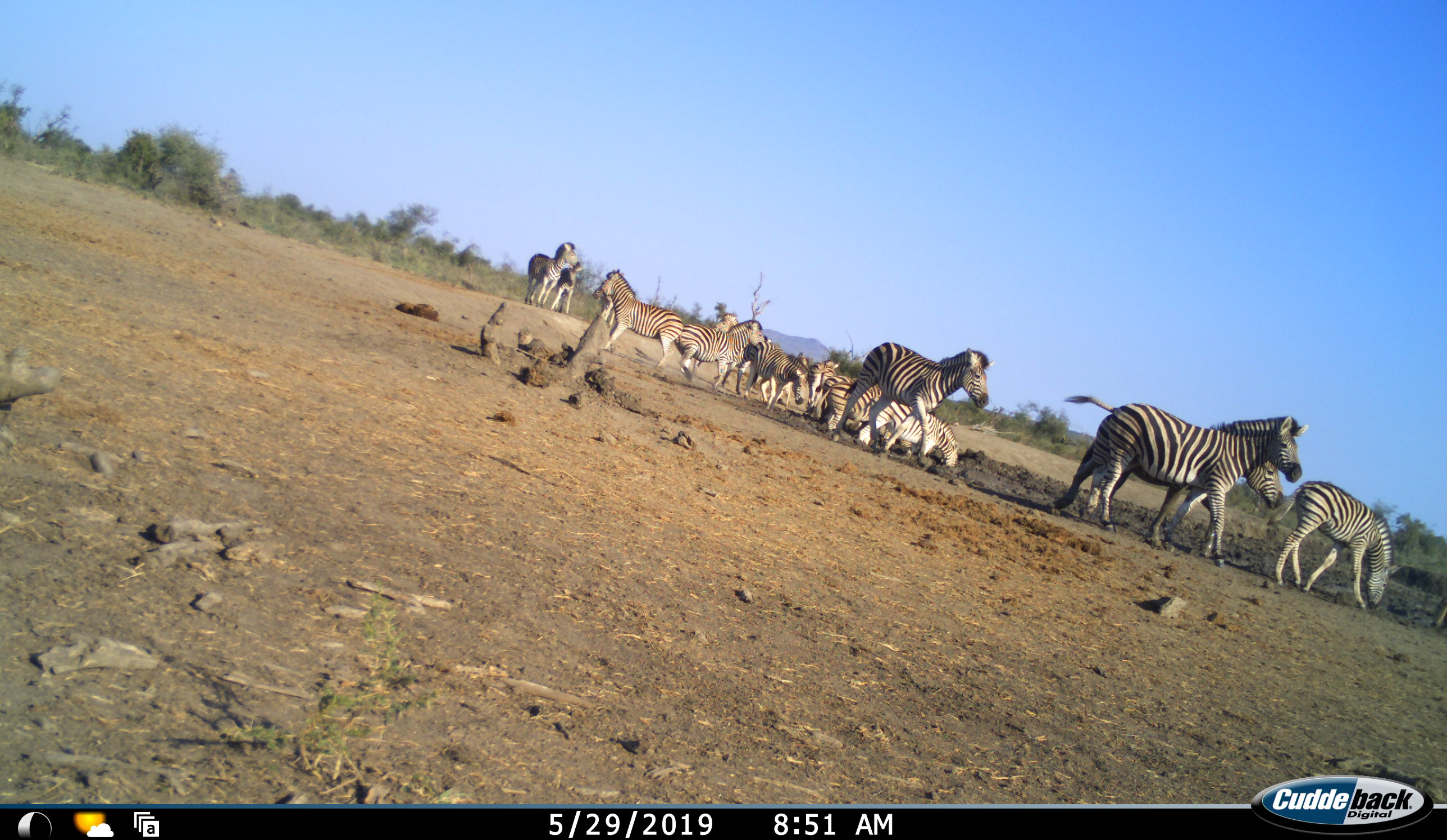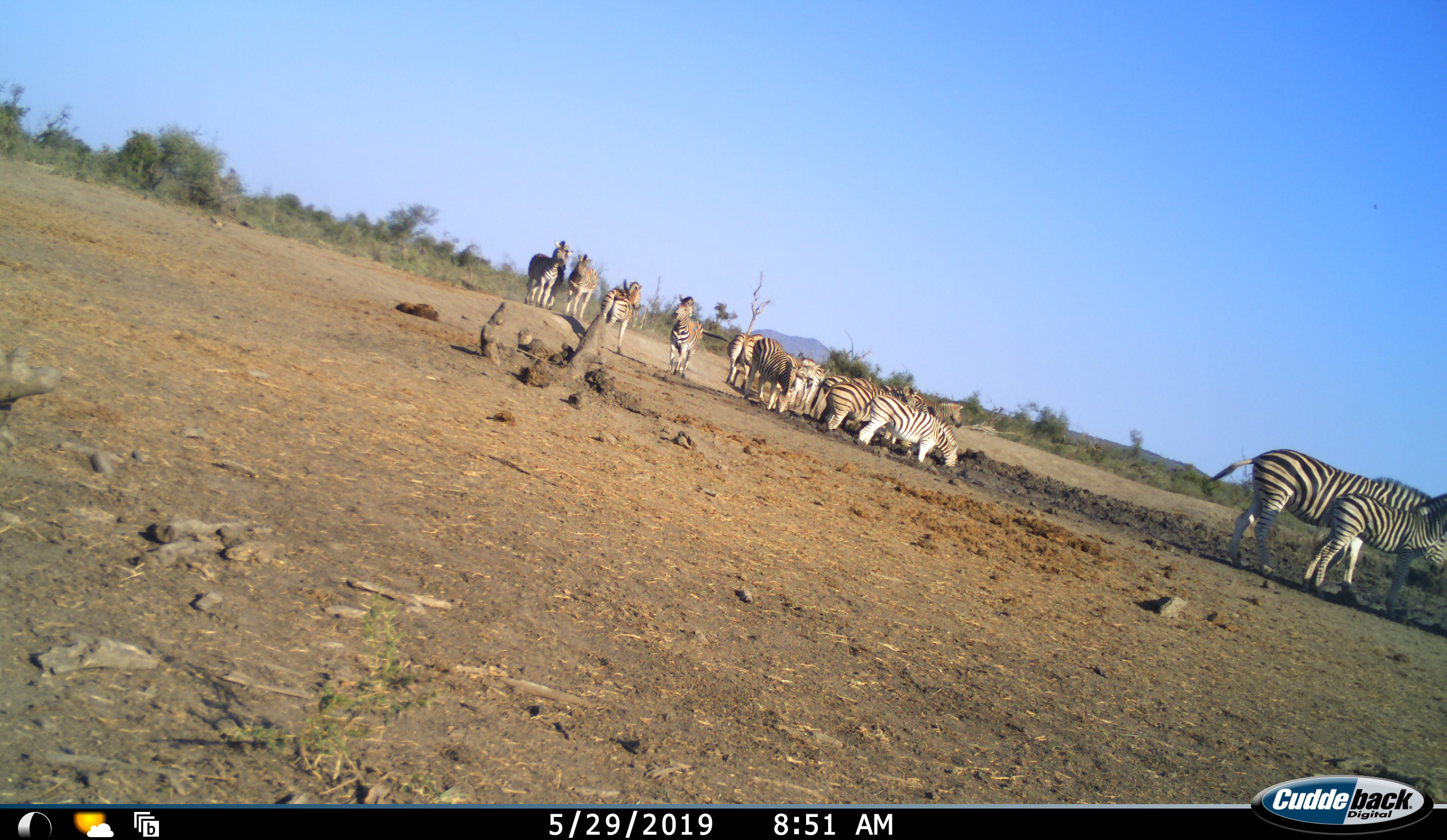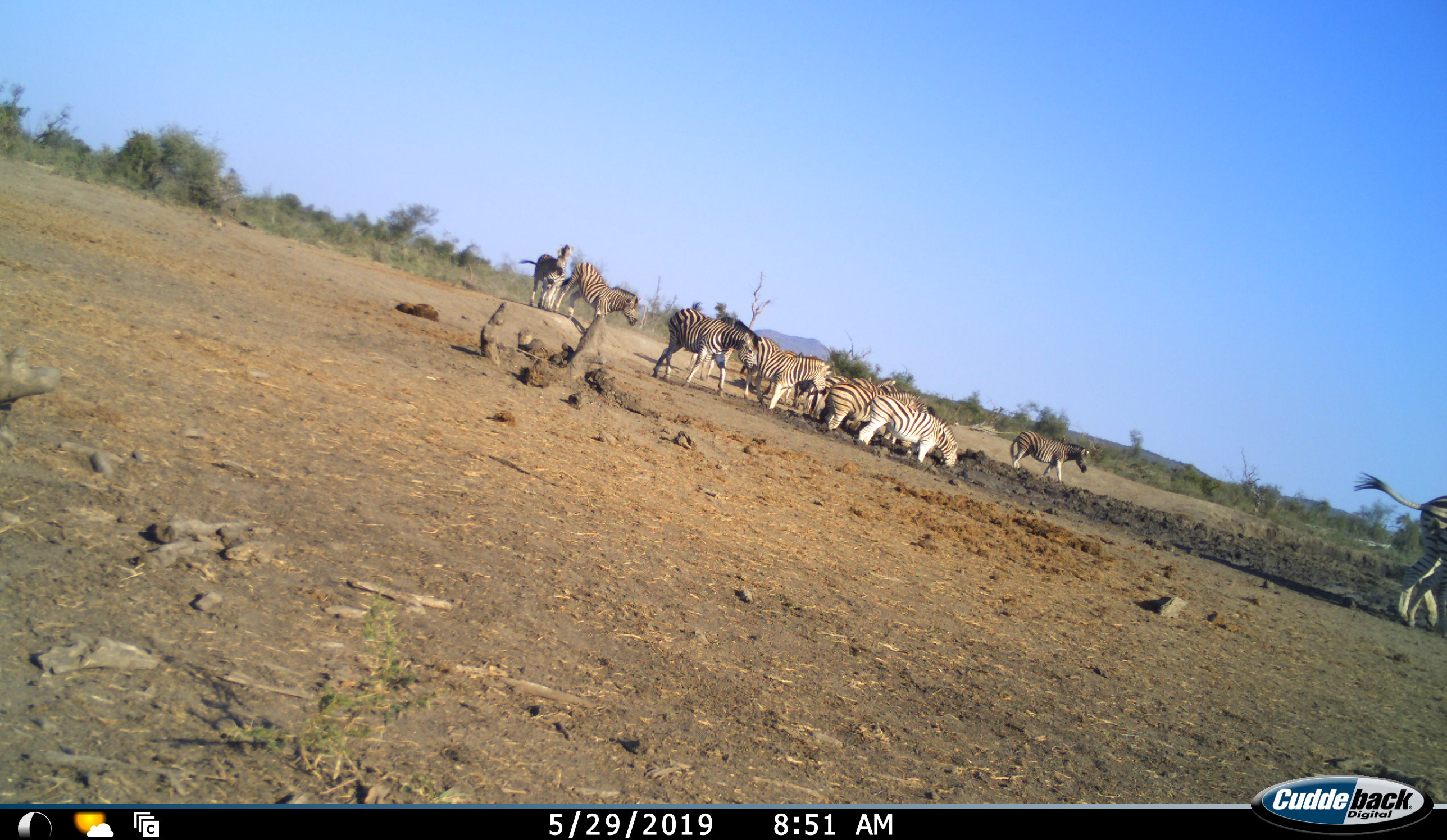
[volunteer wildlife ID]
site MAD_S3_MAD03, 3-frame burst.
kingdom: Animalia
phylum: Chordata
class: Mammalia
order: Perissodactyla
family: Equidae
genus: Equus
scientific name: Equus quagga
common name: plains zebra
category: zebraplains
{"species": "zebraplains (plains zebra) (Equus quagga)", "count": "11-50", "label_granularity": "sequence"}